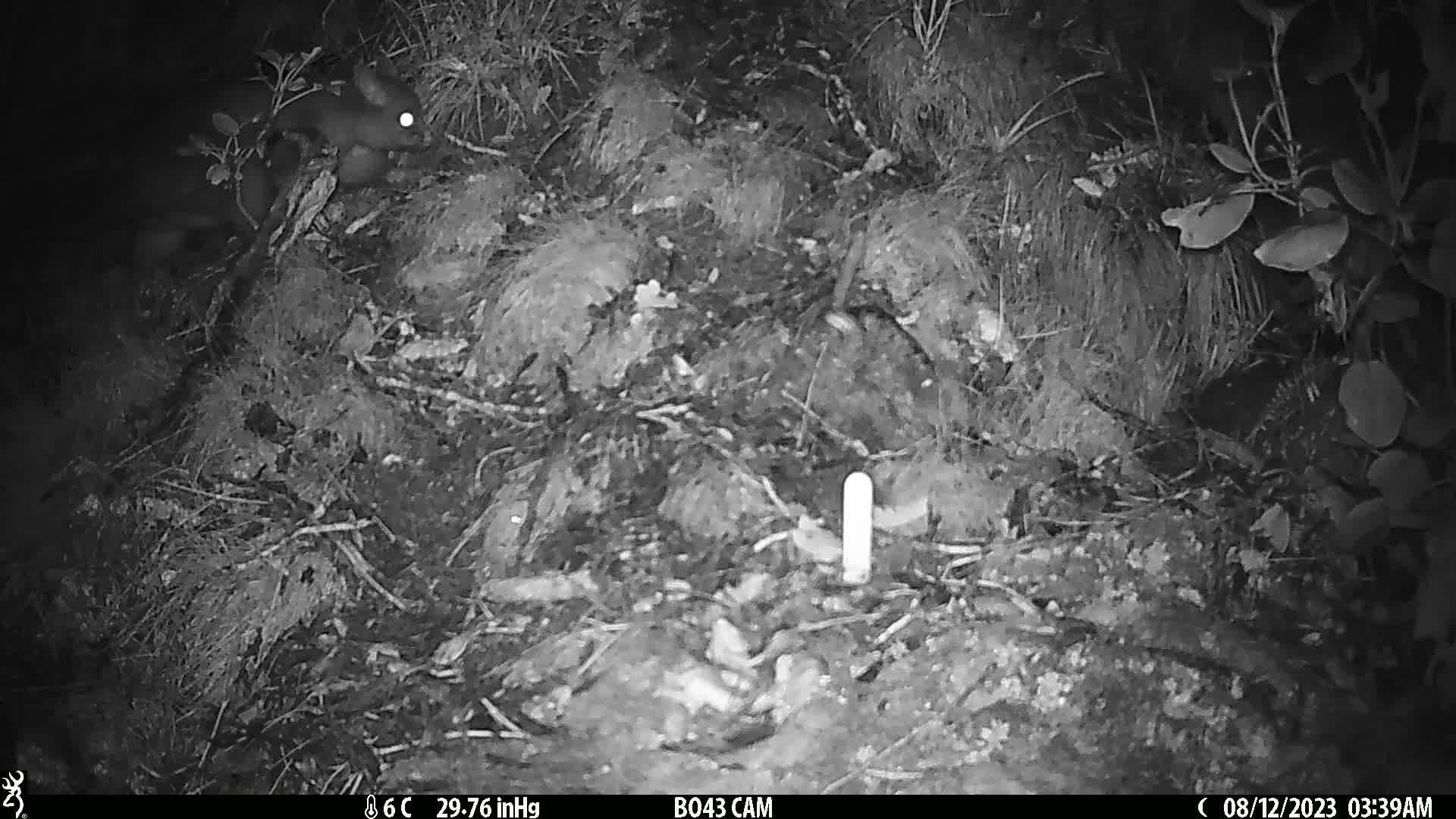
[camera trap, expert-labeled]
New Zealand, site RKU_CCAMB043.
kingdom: Animalia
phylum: Chordata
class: Mammalia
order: Diprotodontia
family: Phalangeridae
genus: Trichosurus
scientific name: Trichosurus vulpecula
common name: common brushtail possum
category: possum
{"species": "possum (common brushtail possum) (Trichosurus vulpecula)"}